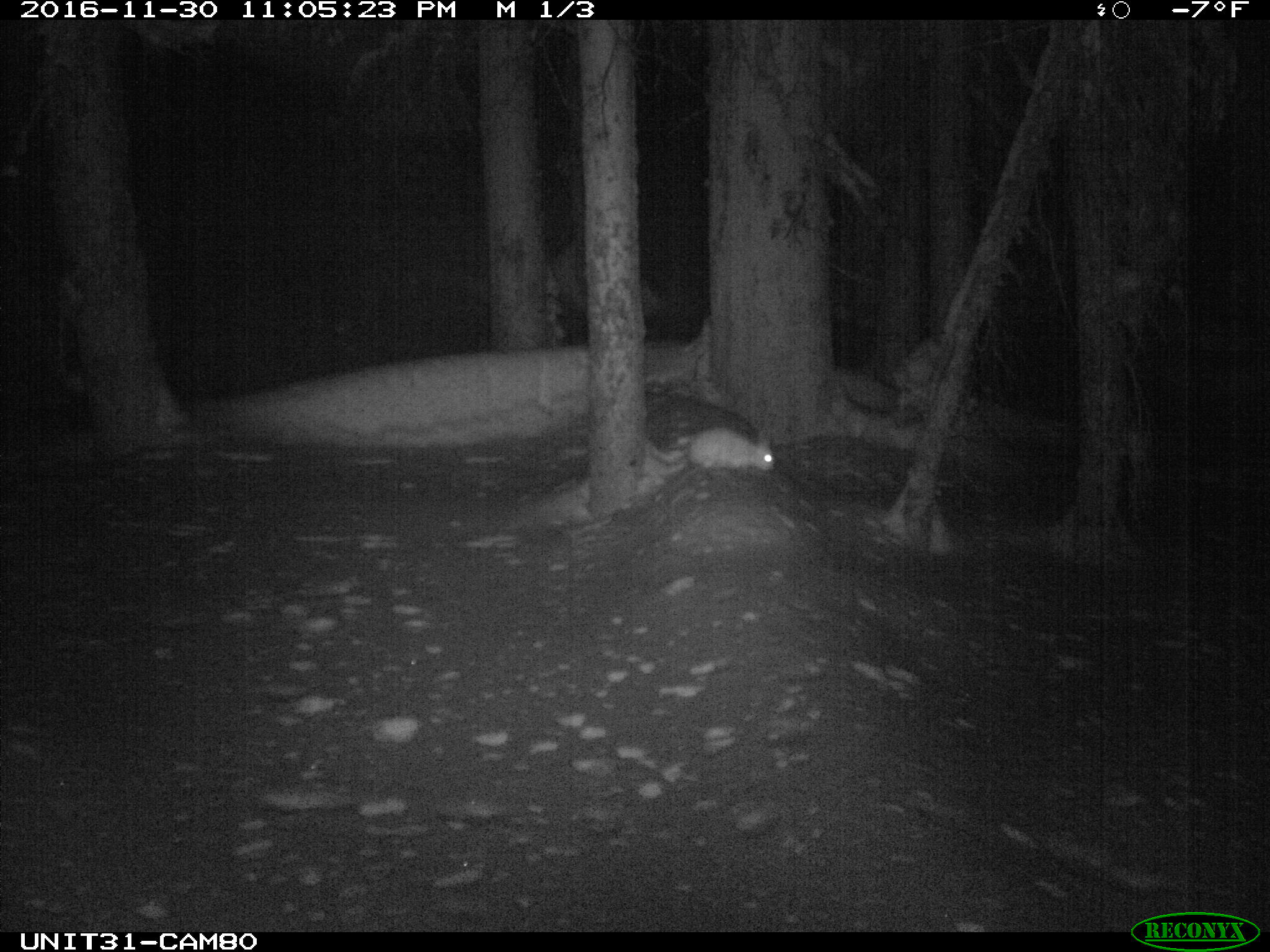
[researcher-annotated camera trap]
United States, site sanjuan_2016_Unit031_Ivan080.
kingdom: Animalia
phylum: Chordata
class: Mammalia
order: Lagomorpha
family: Leporidae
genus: Lepus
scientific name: Lepus americanus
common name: snowshoe hare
Lepus americanus (snowshoe hare).